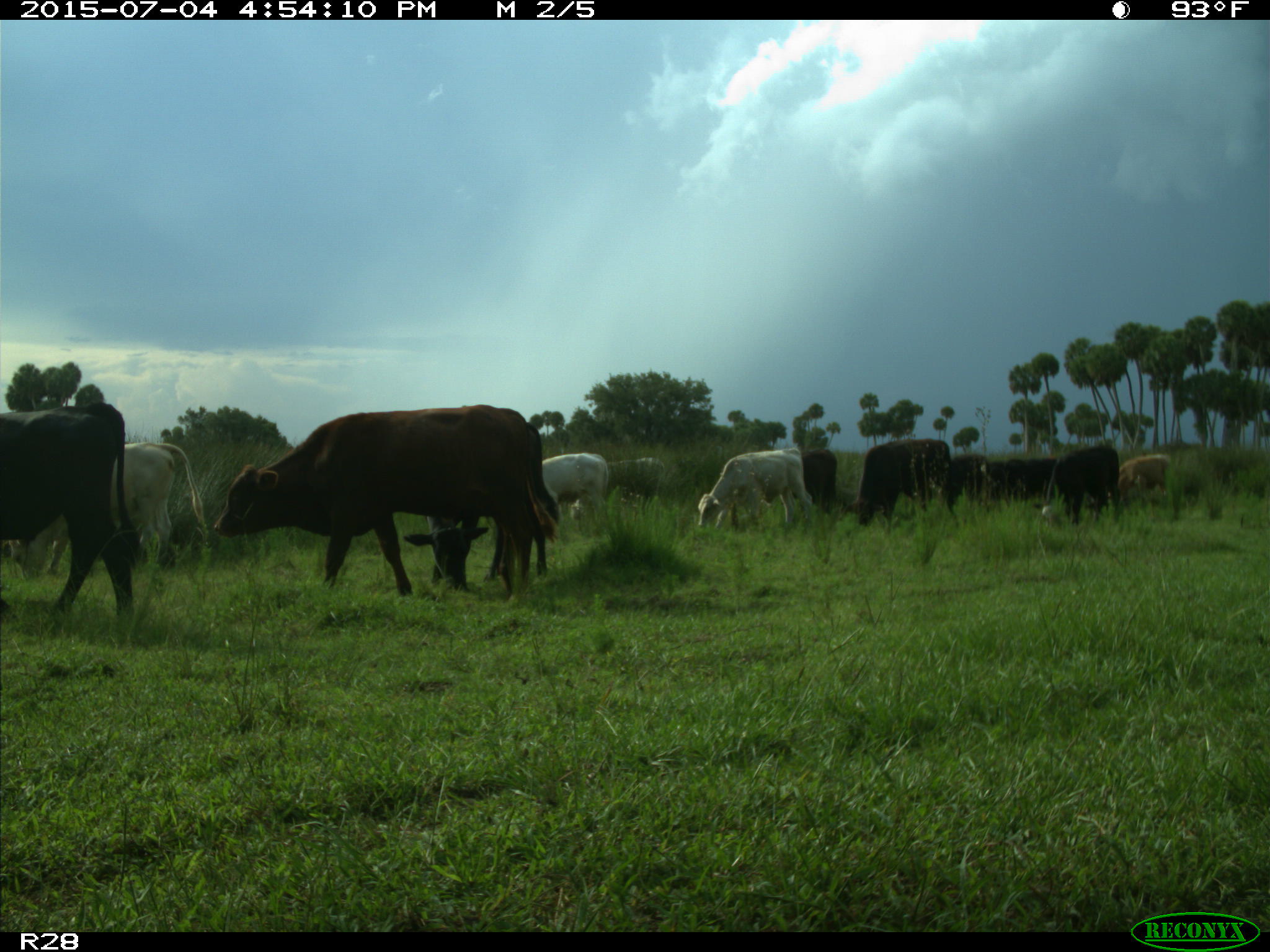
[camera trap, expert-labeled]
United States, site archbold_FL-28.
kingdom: Animalia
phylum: Chordata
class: Mammalia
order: Artiodactyla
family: Bovidae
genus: Bos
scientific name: Bos taurus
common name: domestic cow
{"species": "Bos taurus (domestic cow)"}